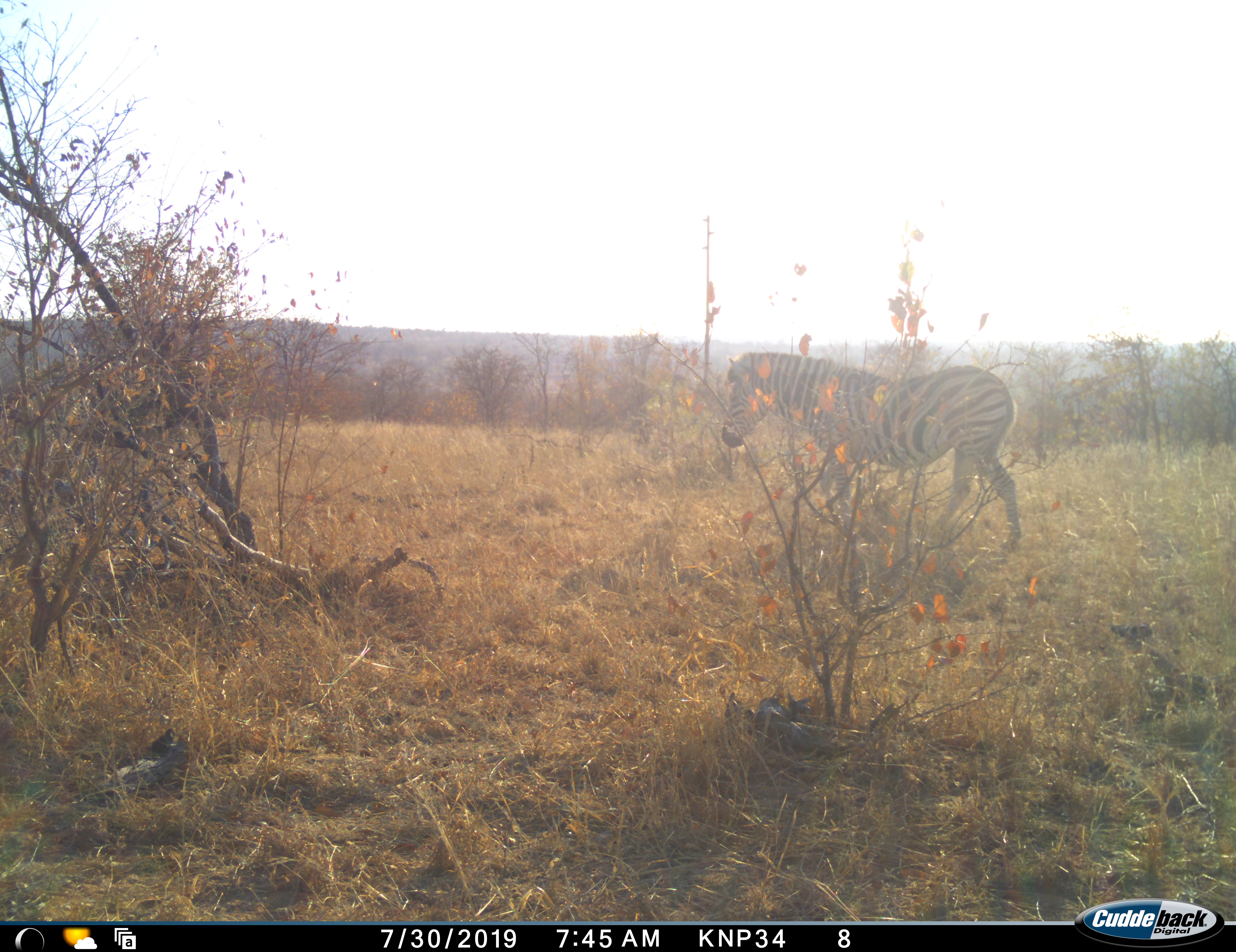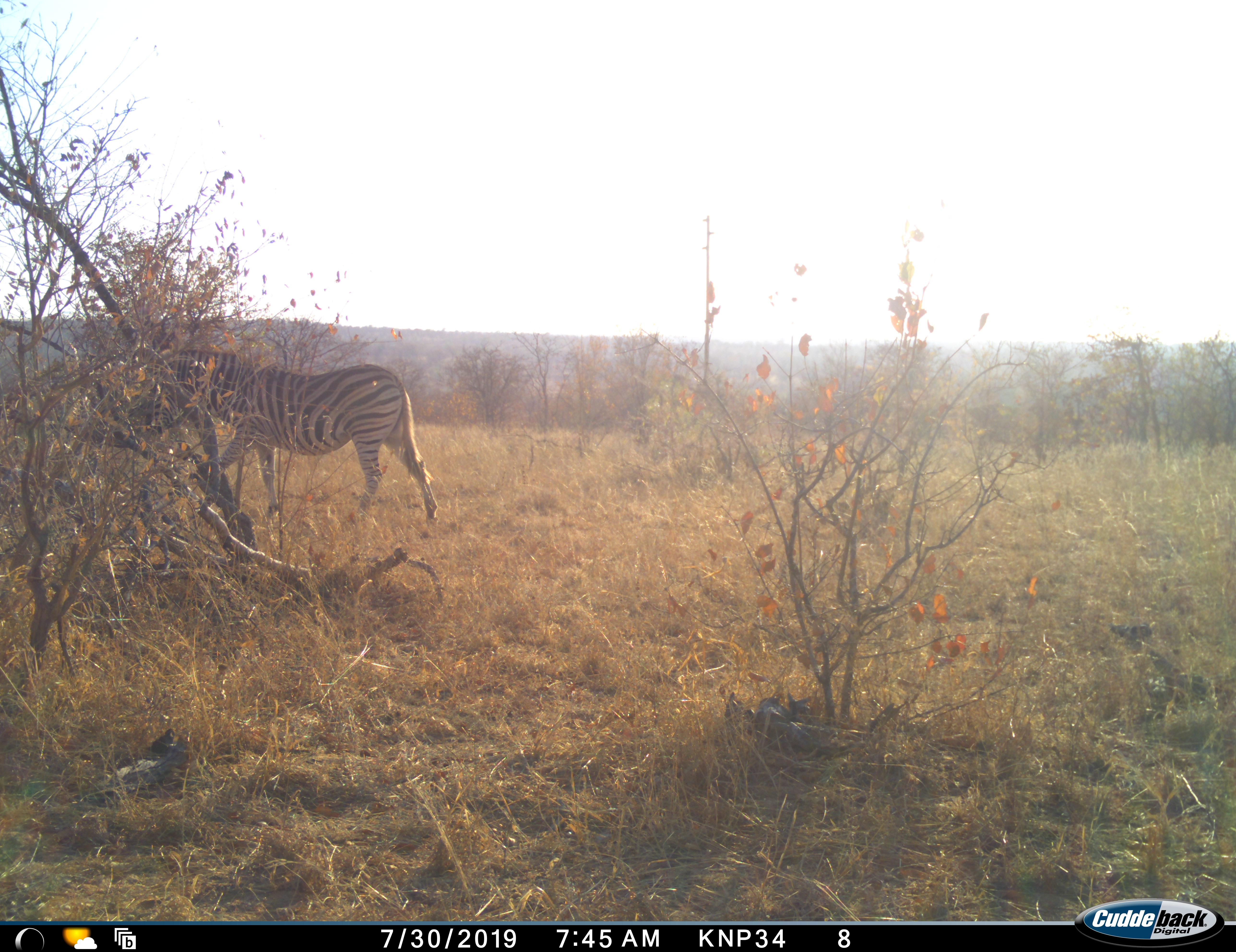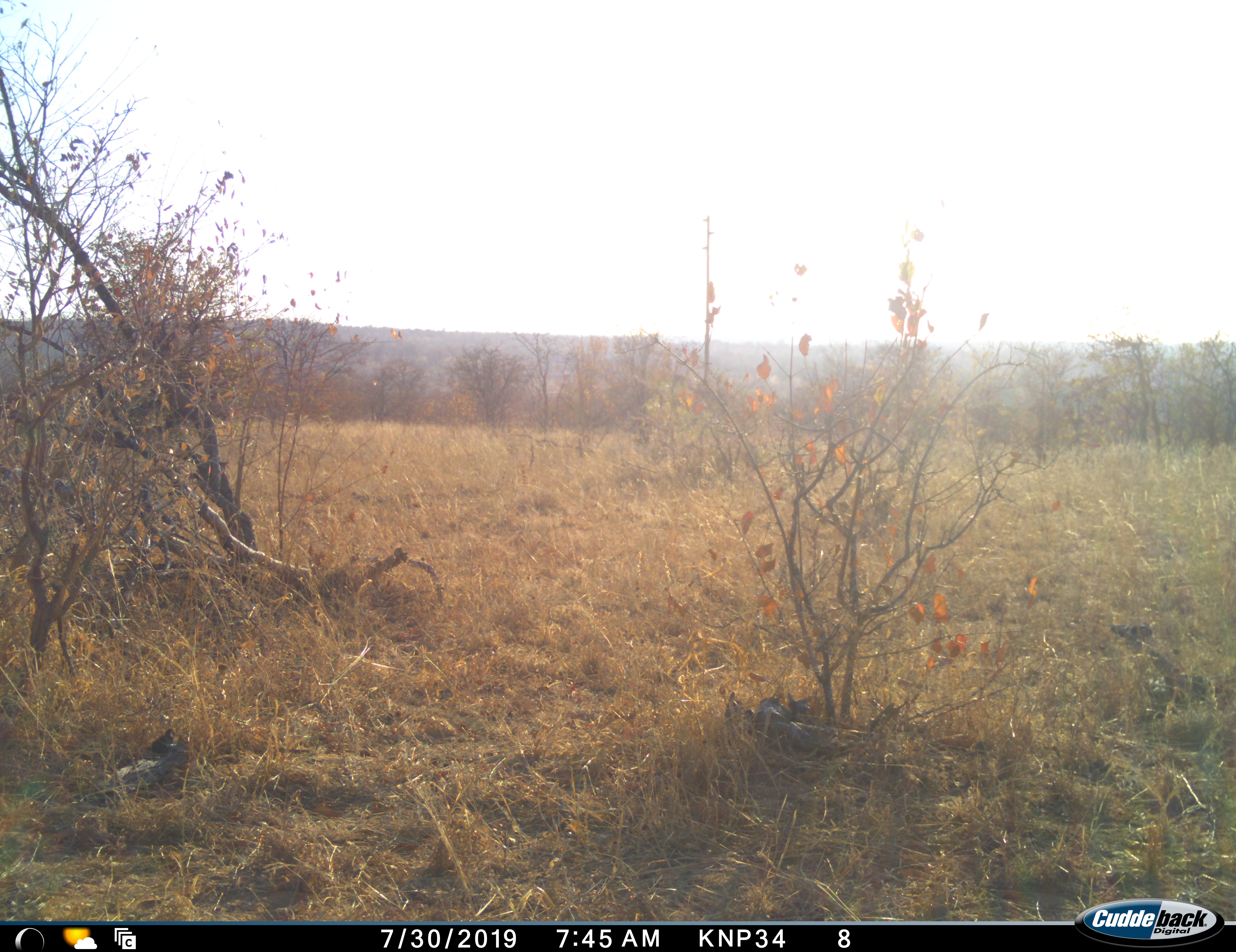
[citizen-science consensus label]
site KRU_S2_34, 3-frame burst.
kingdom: Animalia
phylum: Chordata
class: Mammalia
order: Perissodactyla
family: Equidae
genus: Equus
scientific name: Equus quagga burchellii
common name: burchell's zebra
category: zebraburchells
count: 1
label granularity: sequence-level